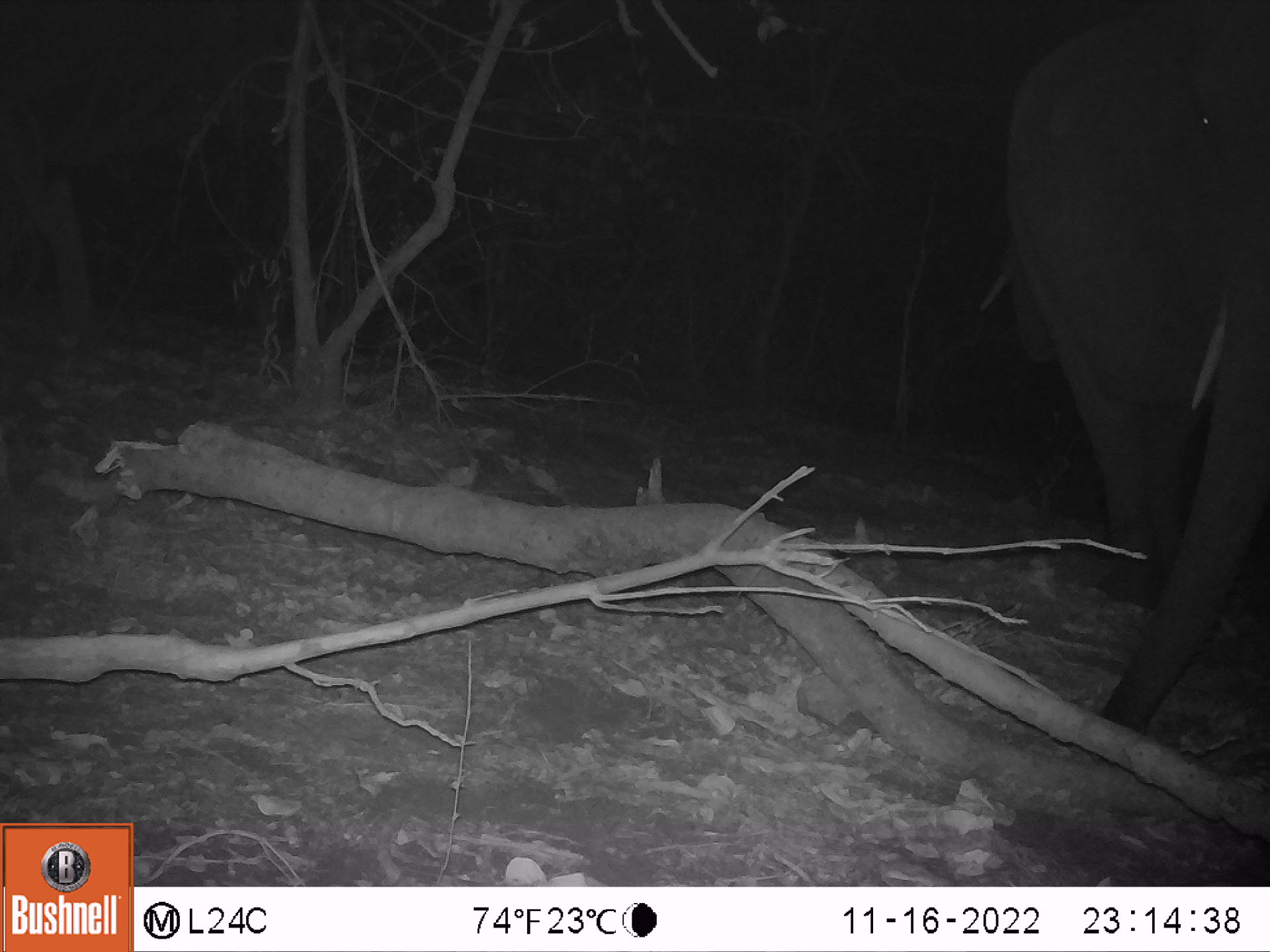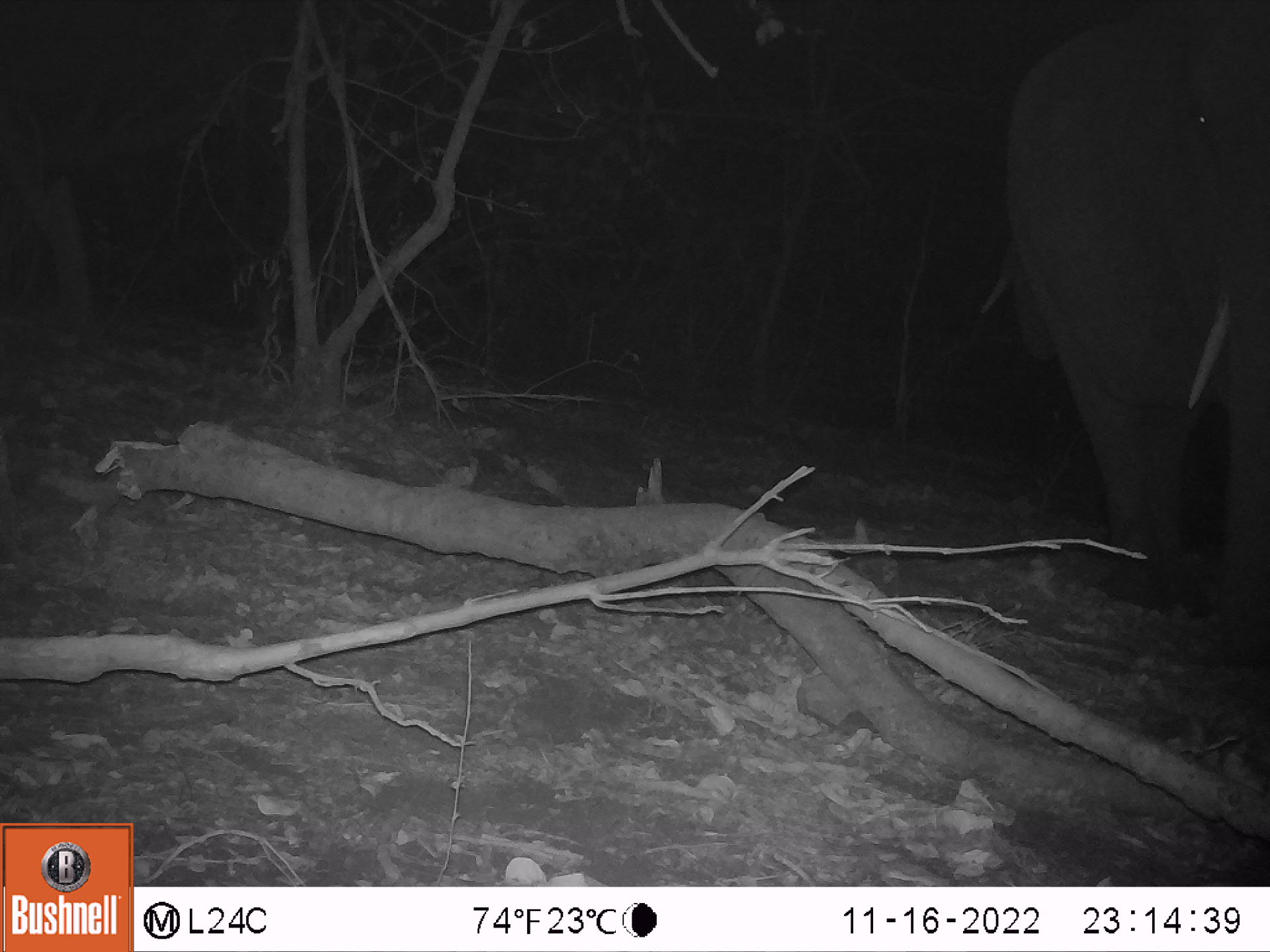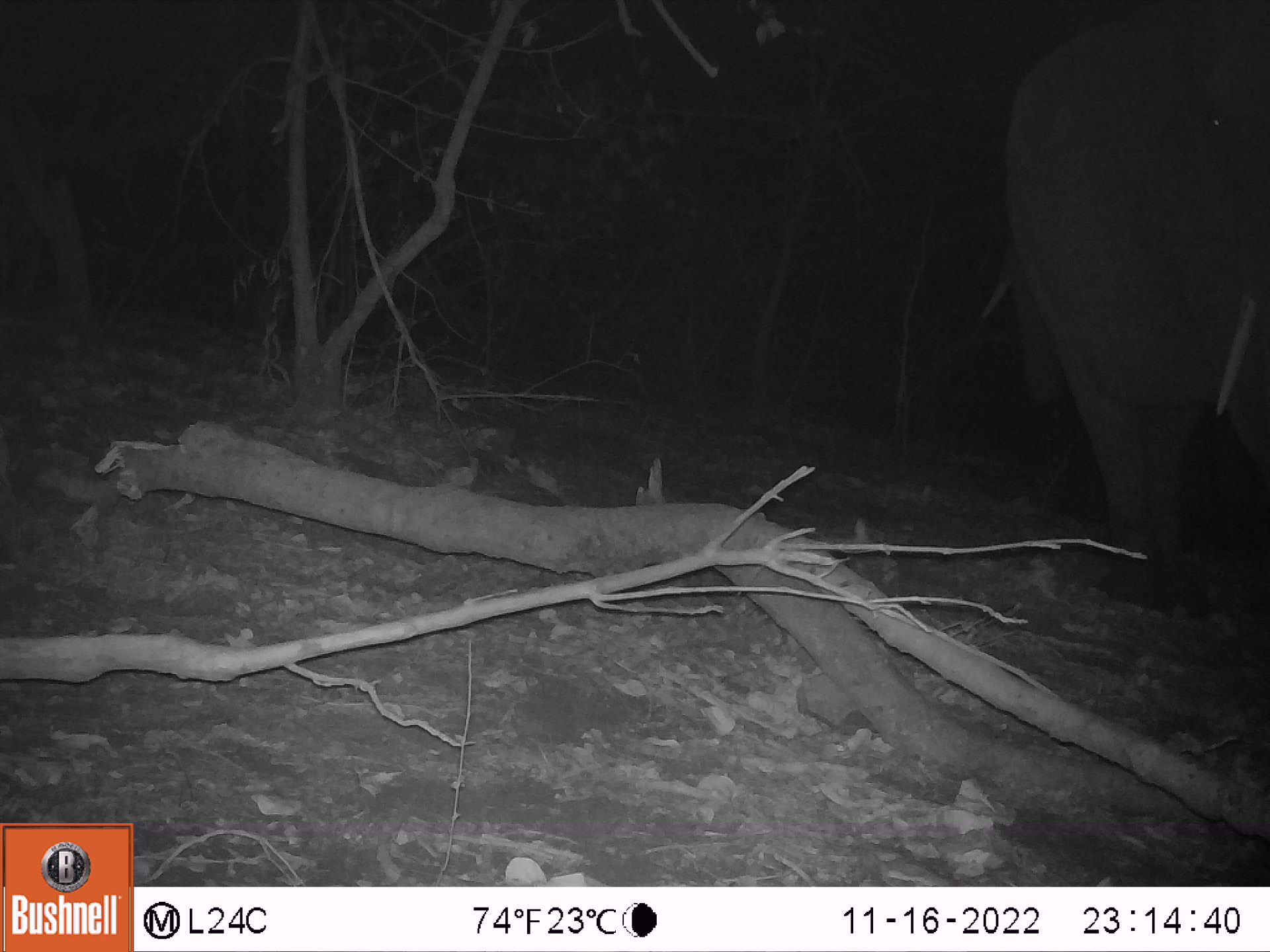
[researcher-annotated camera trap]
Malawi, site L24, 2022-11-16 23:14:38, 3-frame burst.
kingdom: Animalia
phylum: Chordata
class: Mammalia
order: Proboscidea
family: Elephantidae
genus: Loxodonta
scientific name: Loxodonta africana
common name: african savanna elephant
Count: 1.